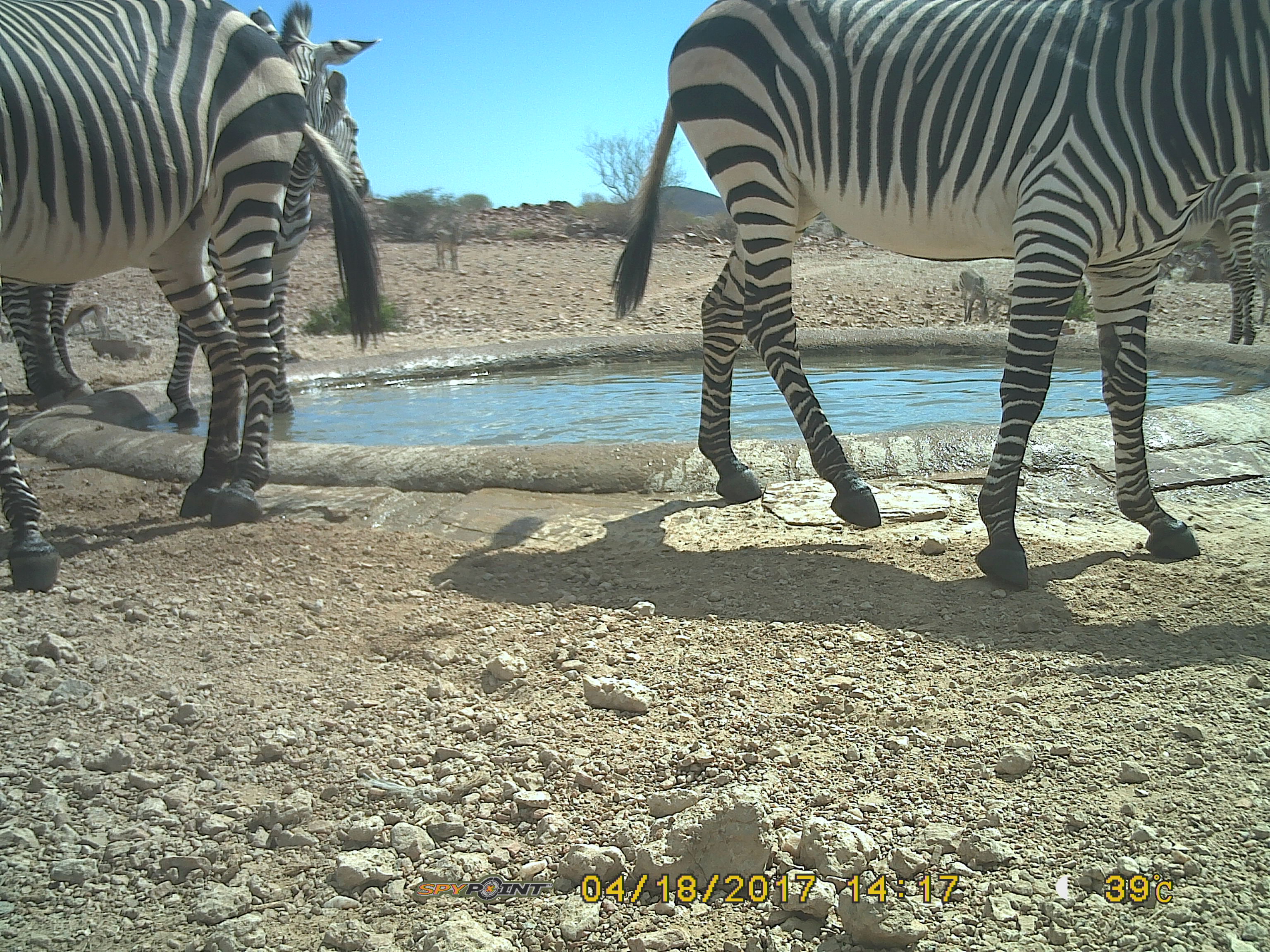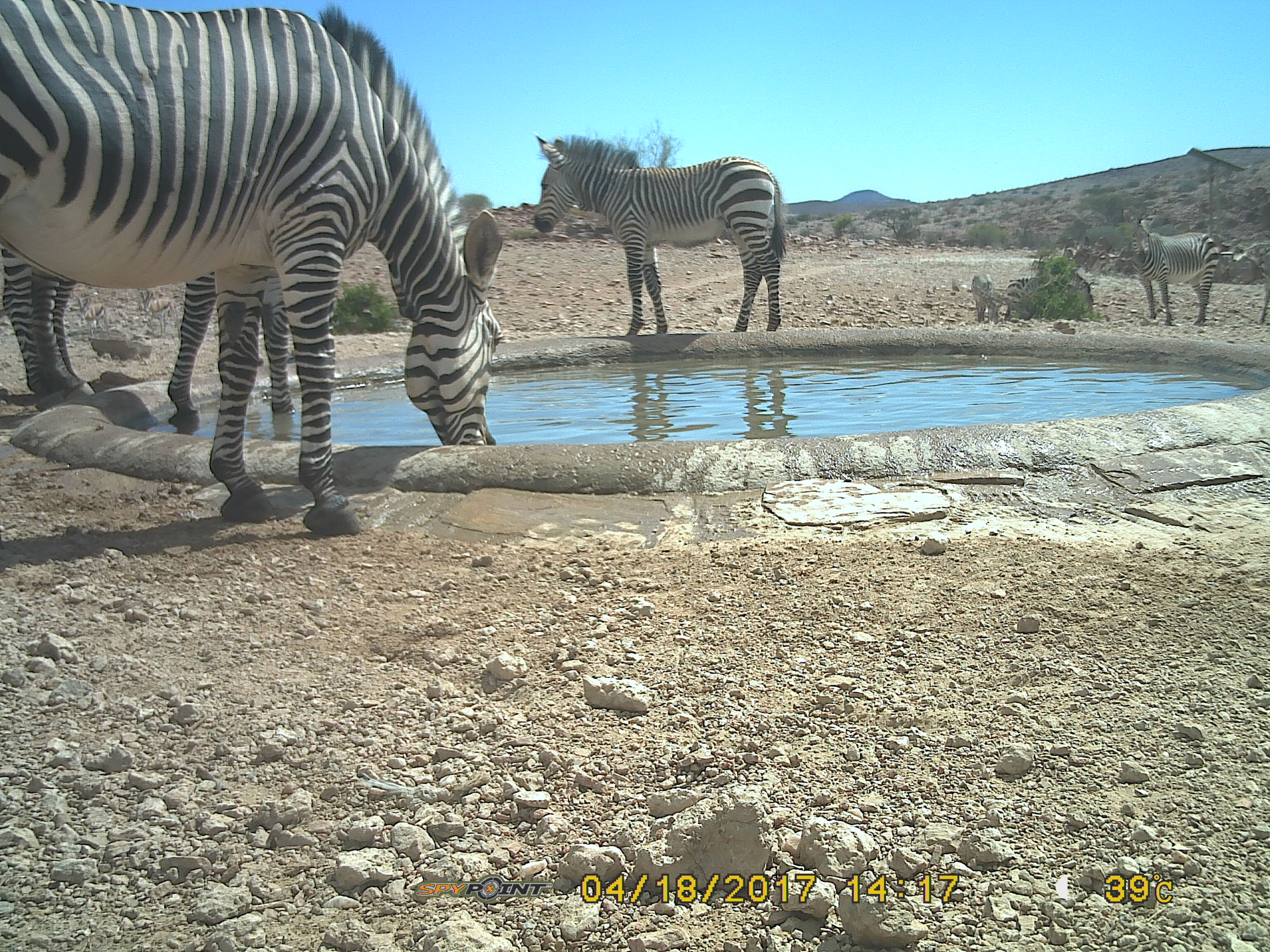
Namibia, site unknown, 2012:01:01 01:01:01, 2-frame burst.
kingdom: Animalia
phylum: Chordata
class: Mammalia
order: Perissodactyla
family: Equidae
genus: Equus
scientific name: Equus zebra hartmannae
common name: hartmann's mountain zebra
Equus zebra hartmannae (hartmann's mountain zebra).